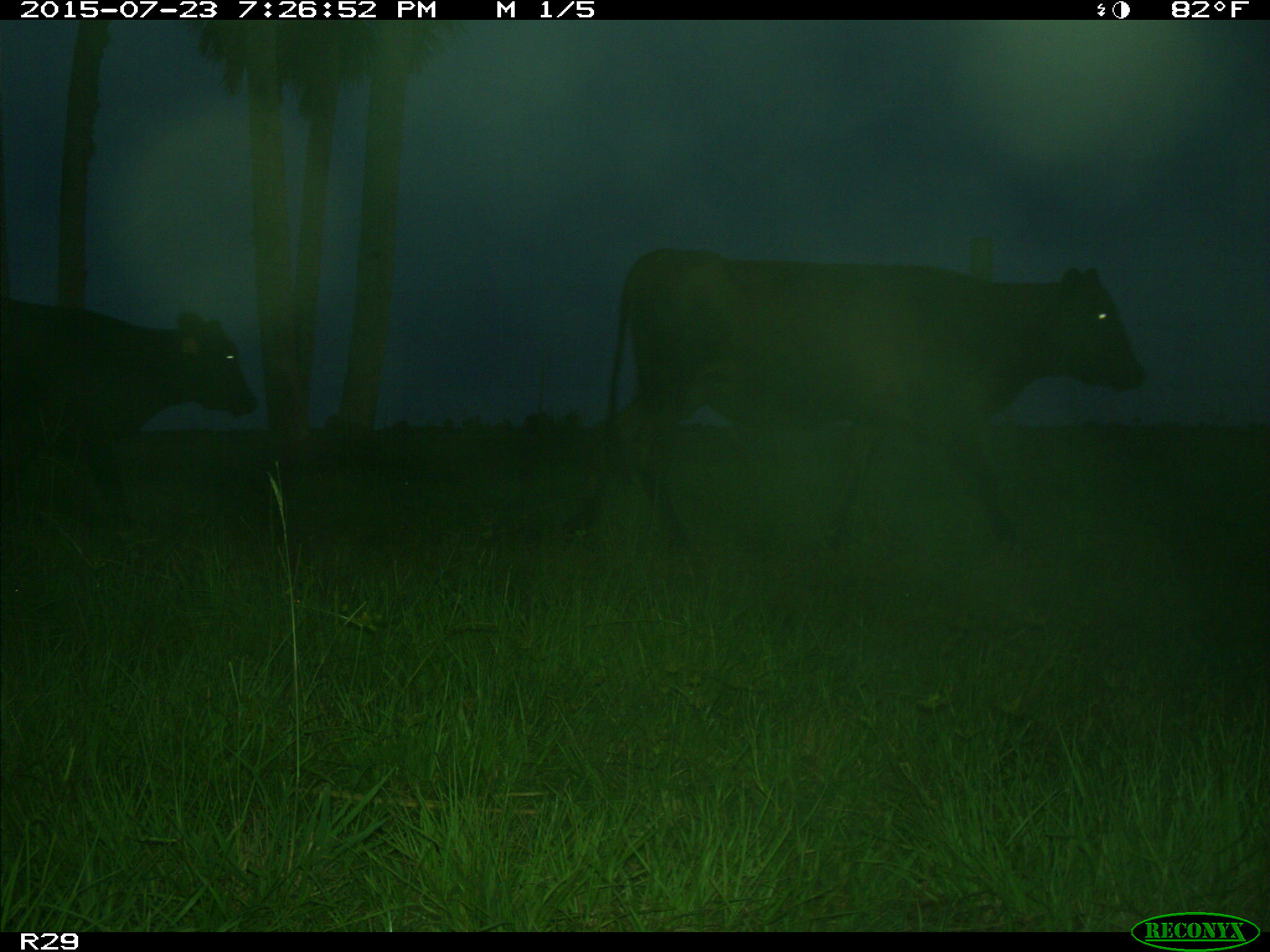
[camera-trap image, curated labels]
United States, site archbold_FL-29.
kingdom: Animalia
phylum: Chordata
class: Mammalia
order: Artiodactyla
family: Bovidae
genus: Bos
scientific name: Bos taurus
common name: domestic cow